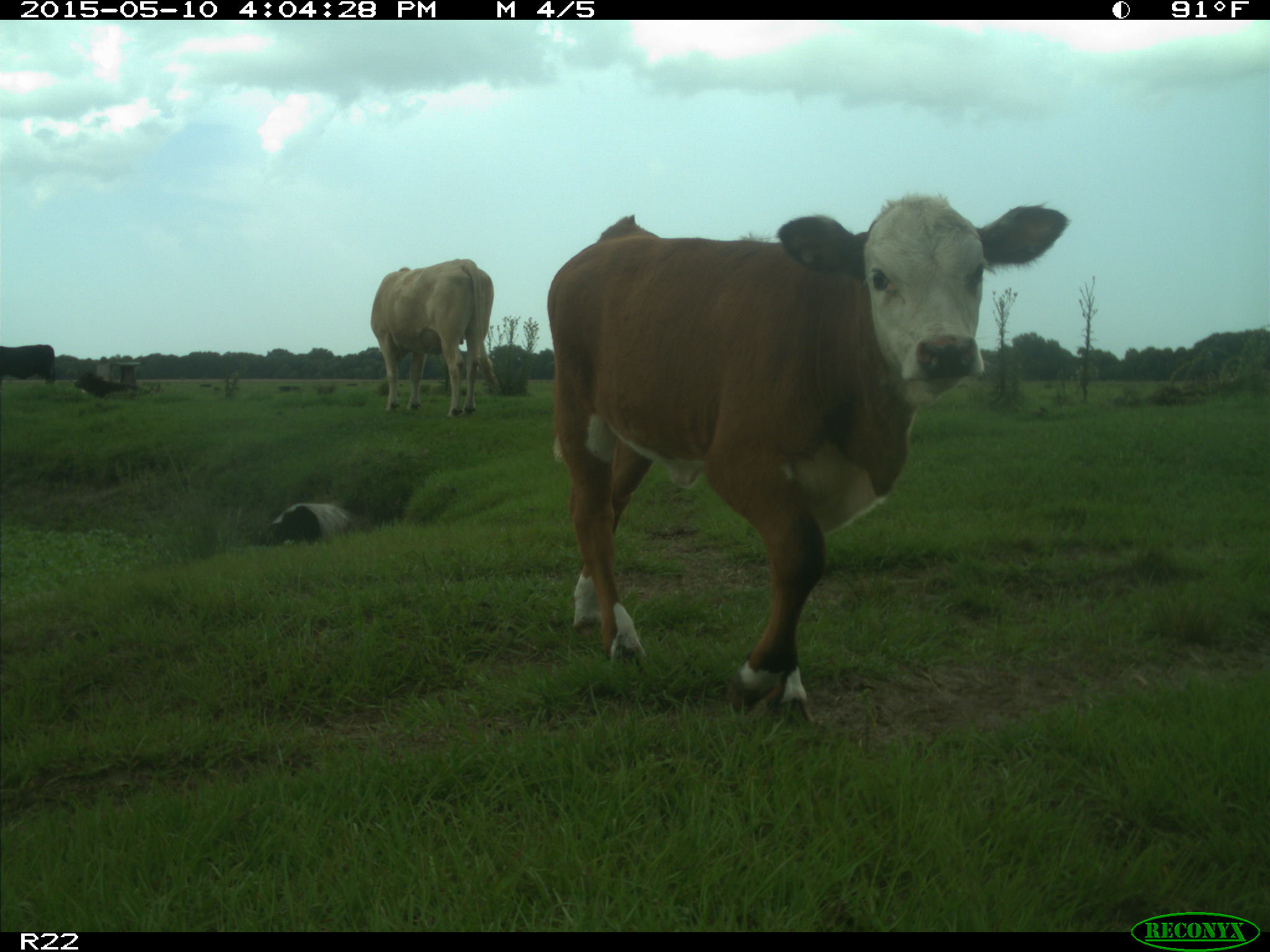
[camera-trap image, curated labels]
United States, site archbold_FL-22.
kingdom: Animalia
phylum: Chordata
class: Mammalia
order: Artiodactyla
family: Bovidae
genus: Bos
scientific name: Bos taurus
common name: domestic cow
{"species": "Bos taurus (domestic cow)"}